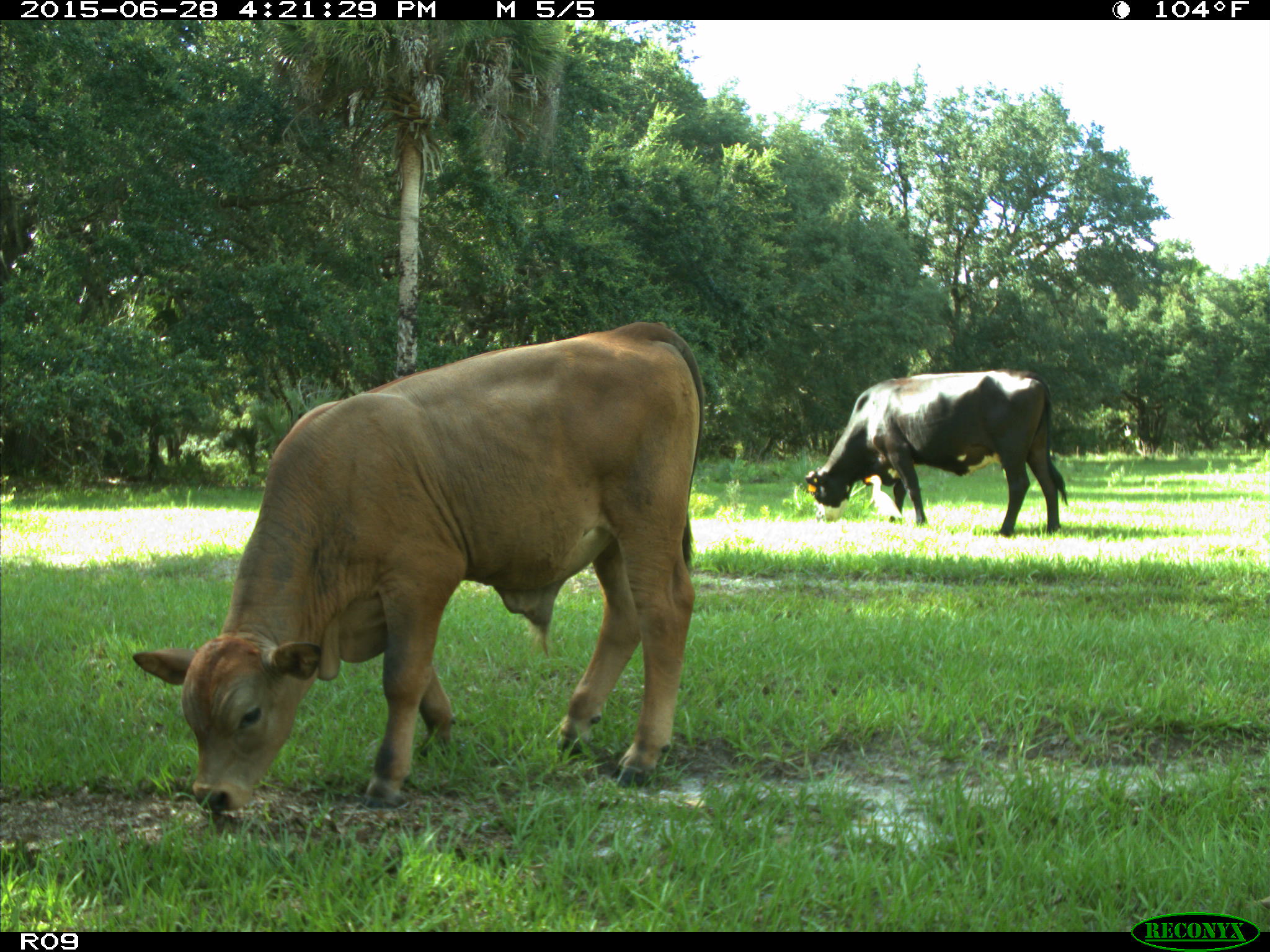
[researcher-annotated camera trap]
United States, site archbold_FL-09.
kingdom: Animalia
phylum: Chordata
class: Mammalia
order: Artiodactyla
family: Bovidae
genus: Bos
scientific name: Bos taurus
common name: domestic cow